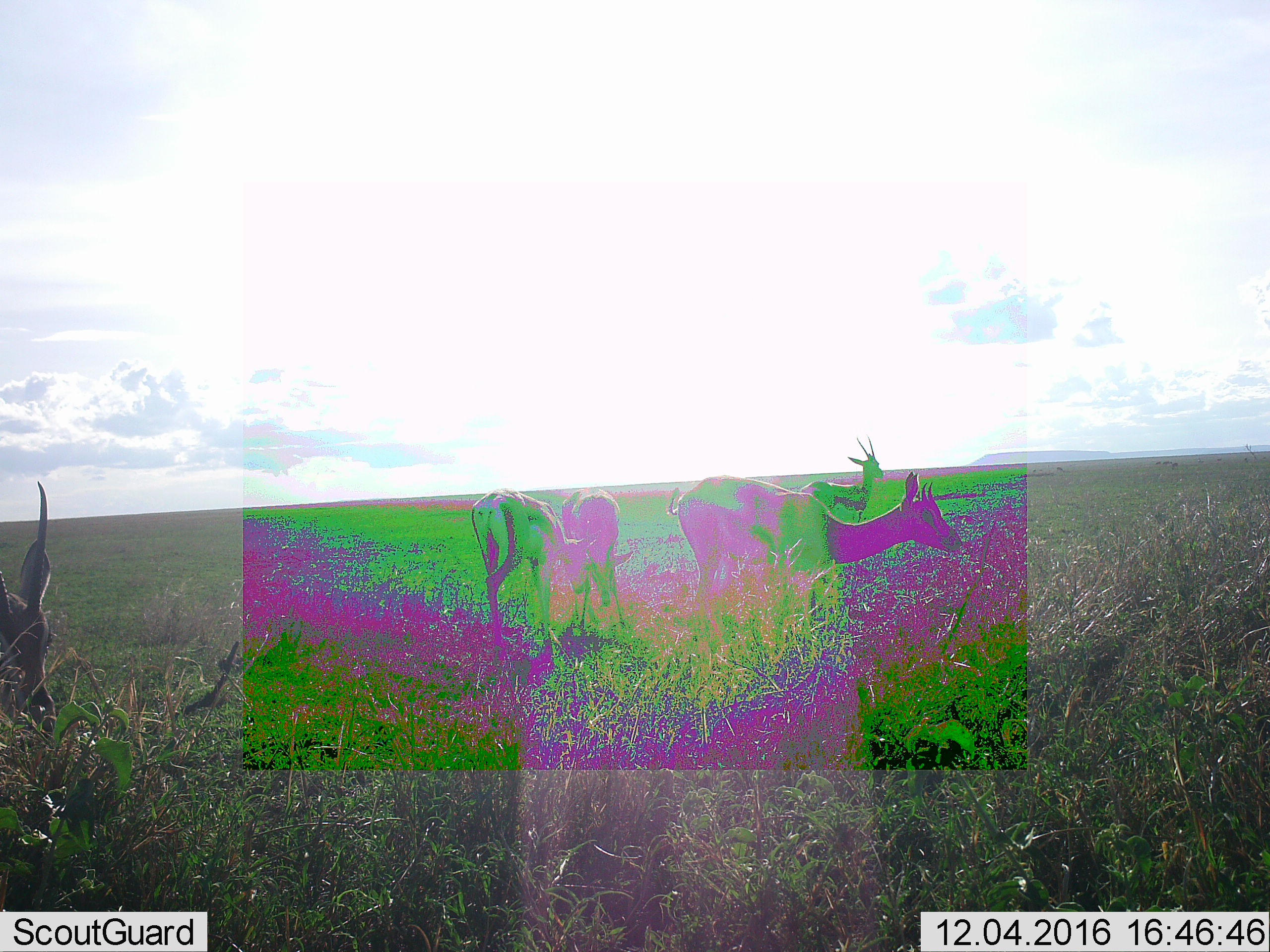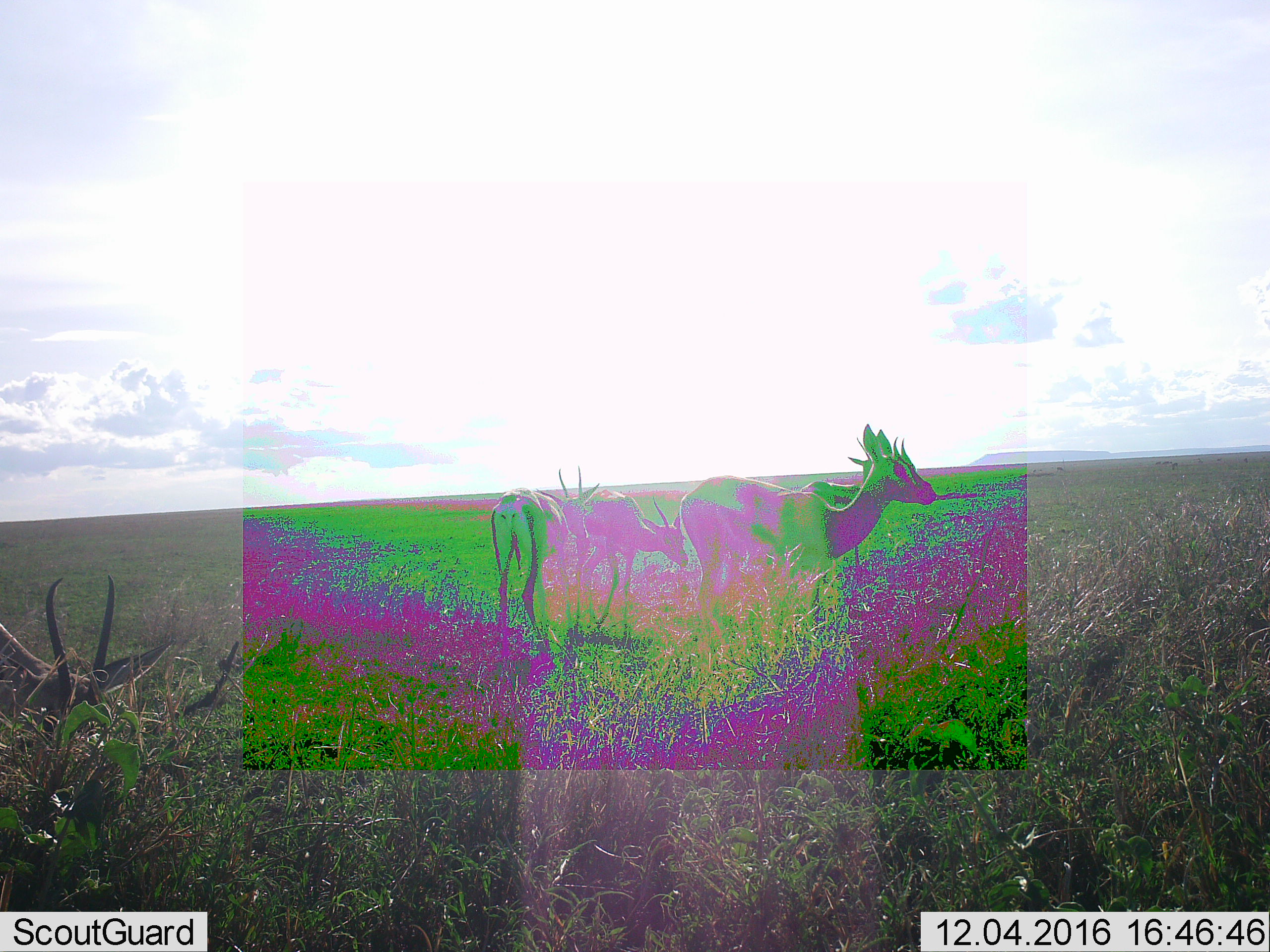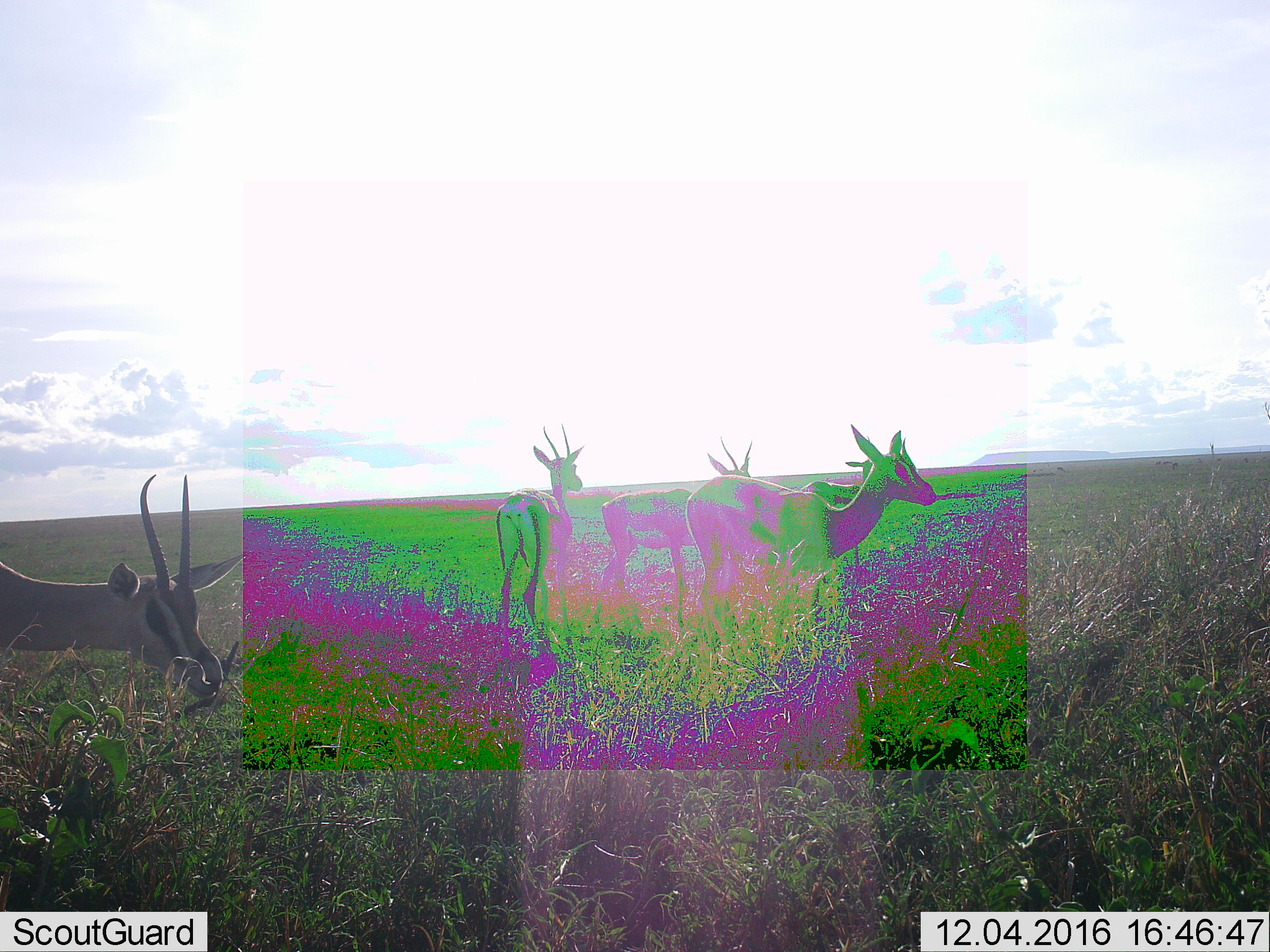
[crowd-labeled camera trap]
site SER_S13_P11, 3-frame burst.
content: unidentified animal